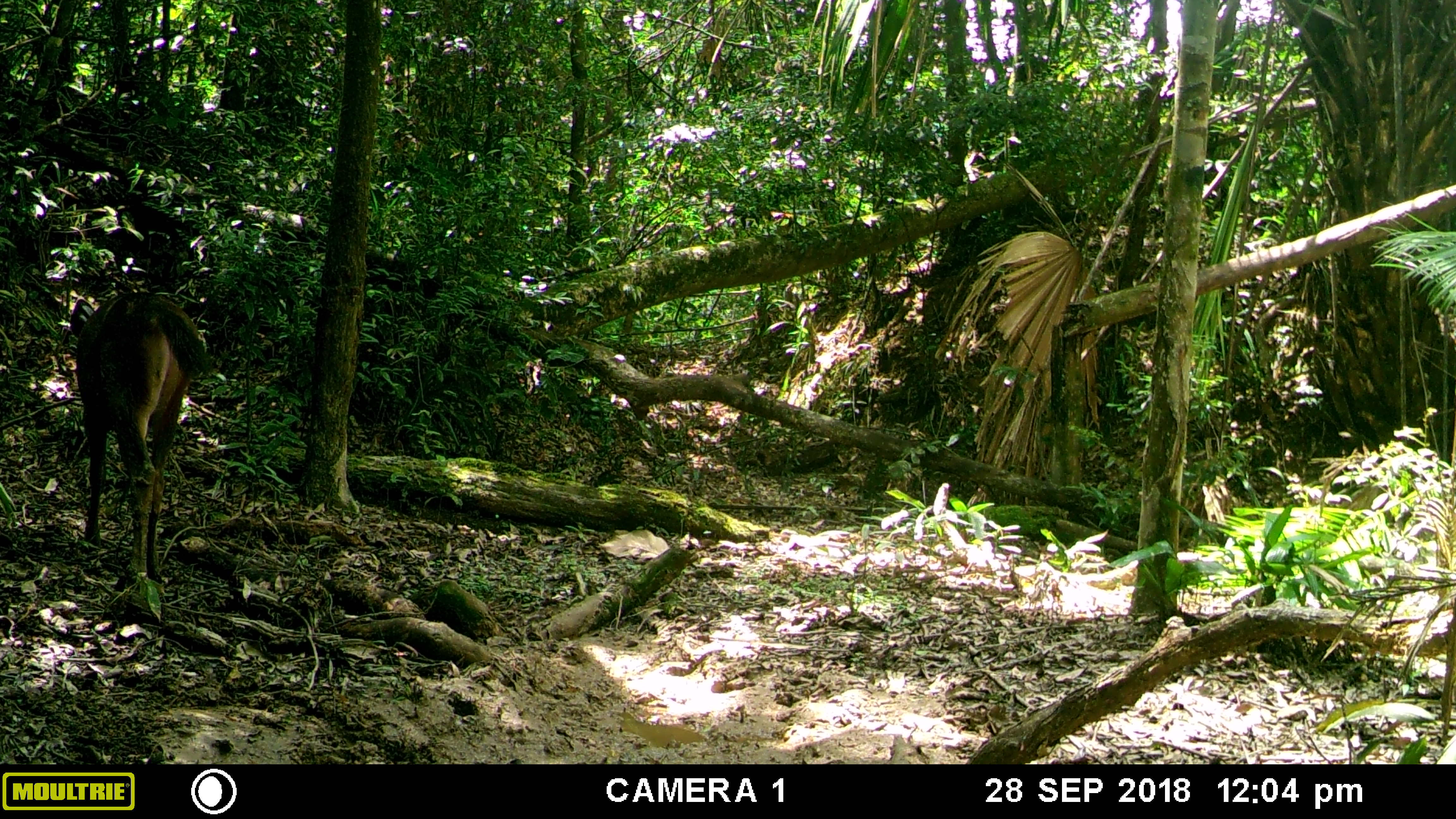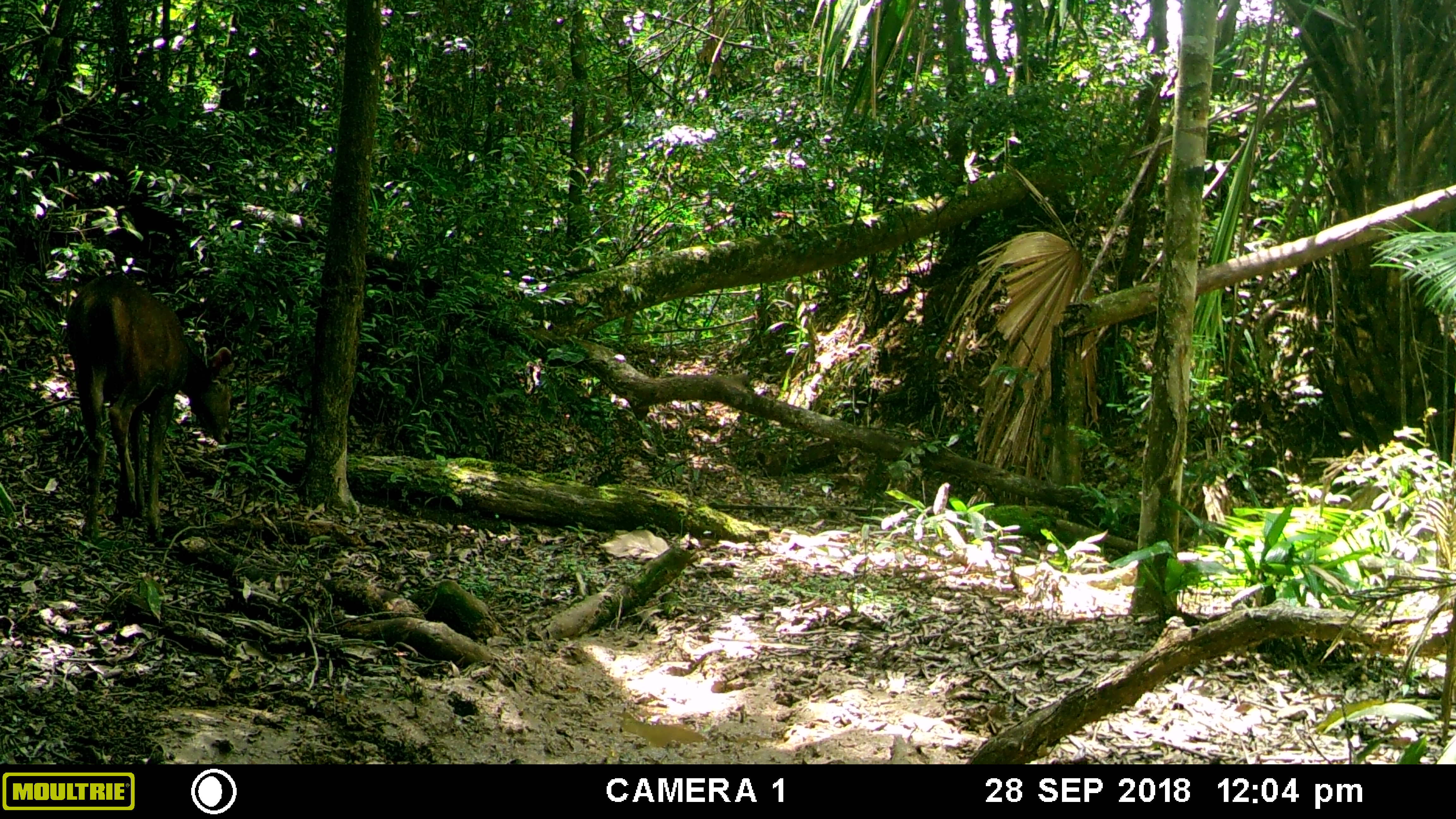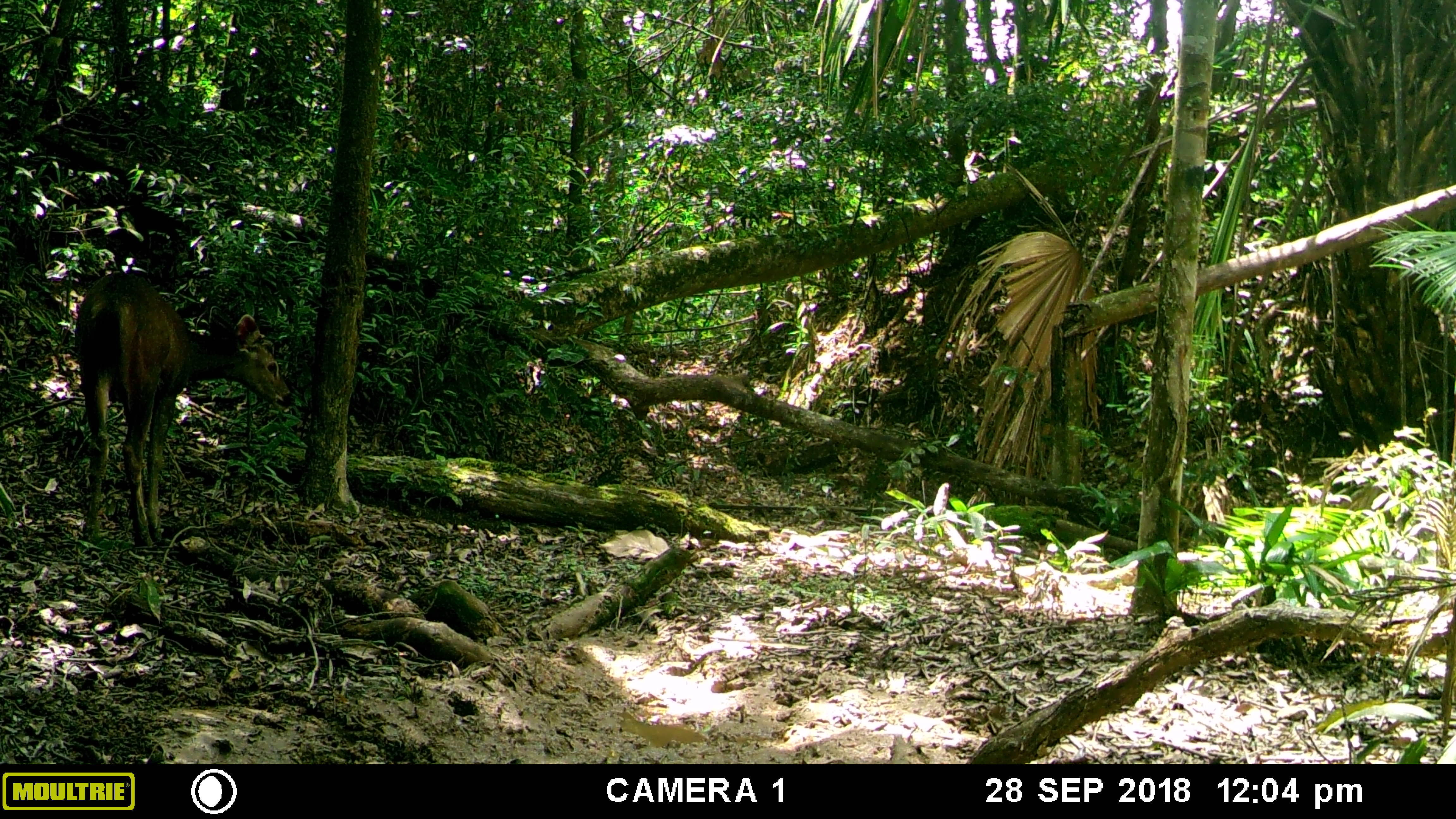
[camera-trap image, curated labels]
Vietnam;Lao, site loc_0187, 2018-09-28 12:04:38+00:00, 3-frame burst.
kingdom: Animalia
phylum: Chordata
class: Mammalia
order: Artiodactyla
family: Cervidae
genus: Rusa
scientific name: Rusa unicolor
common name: sambar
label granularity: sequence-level